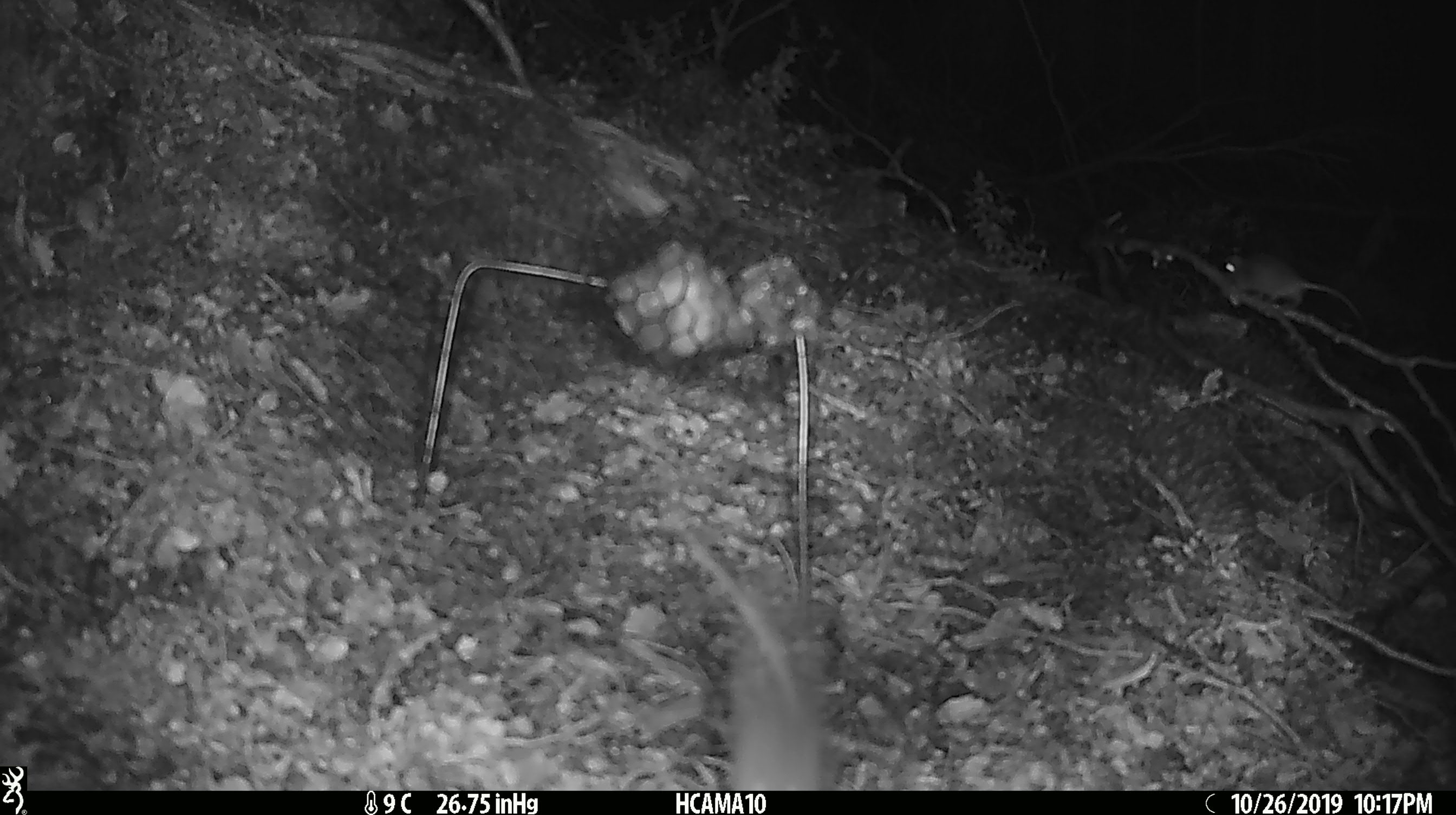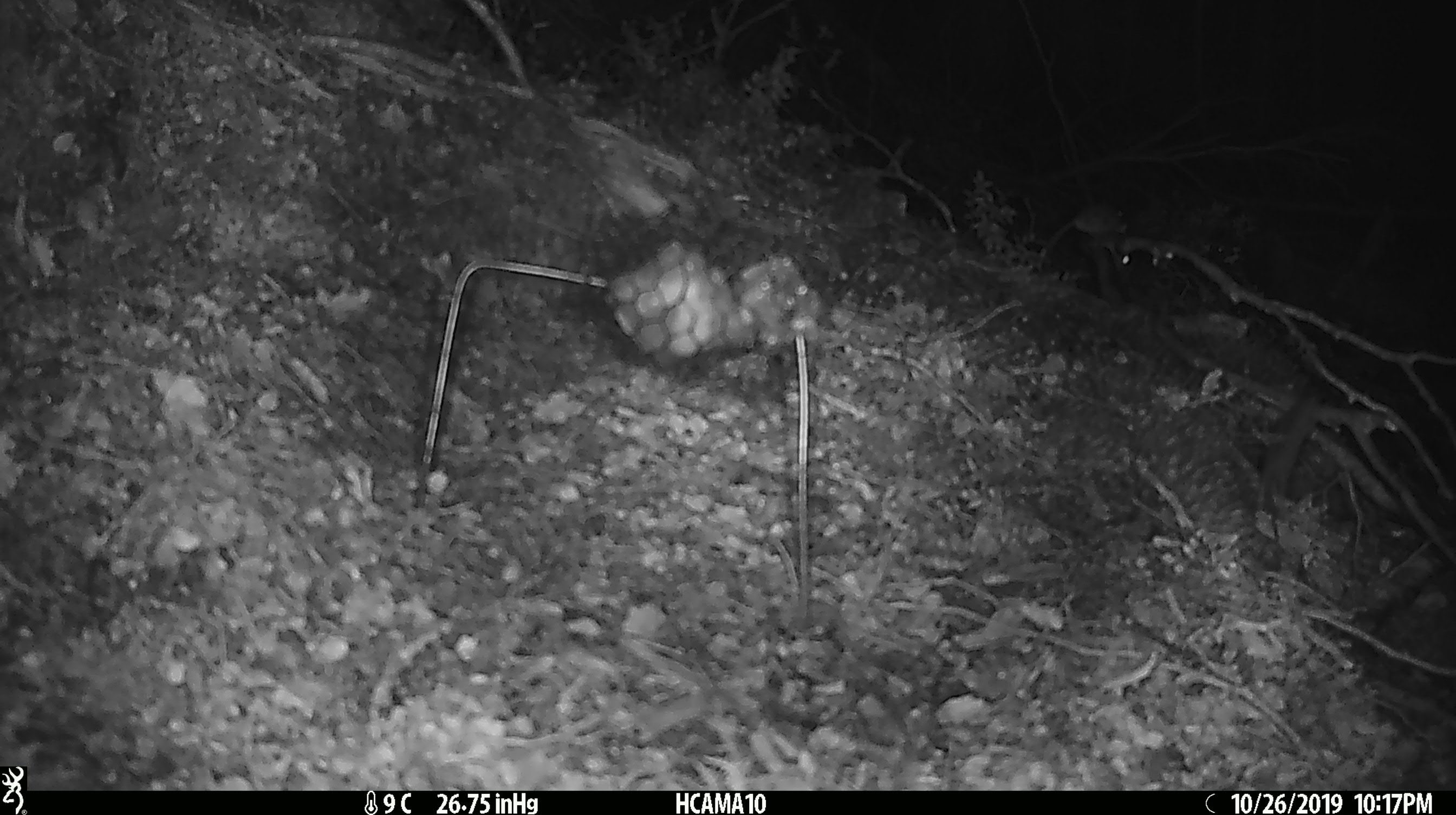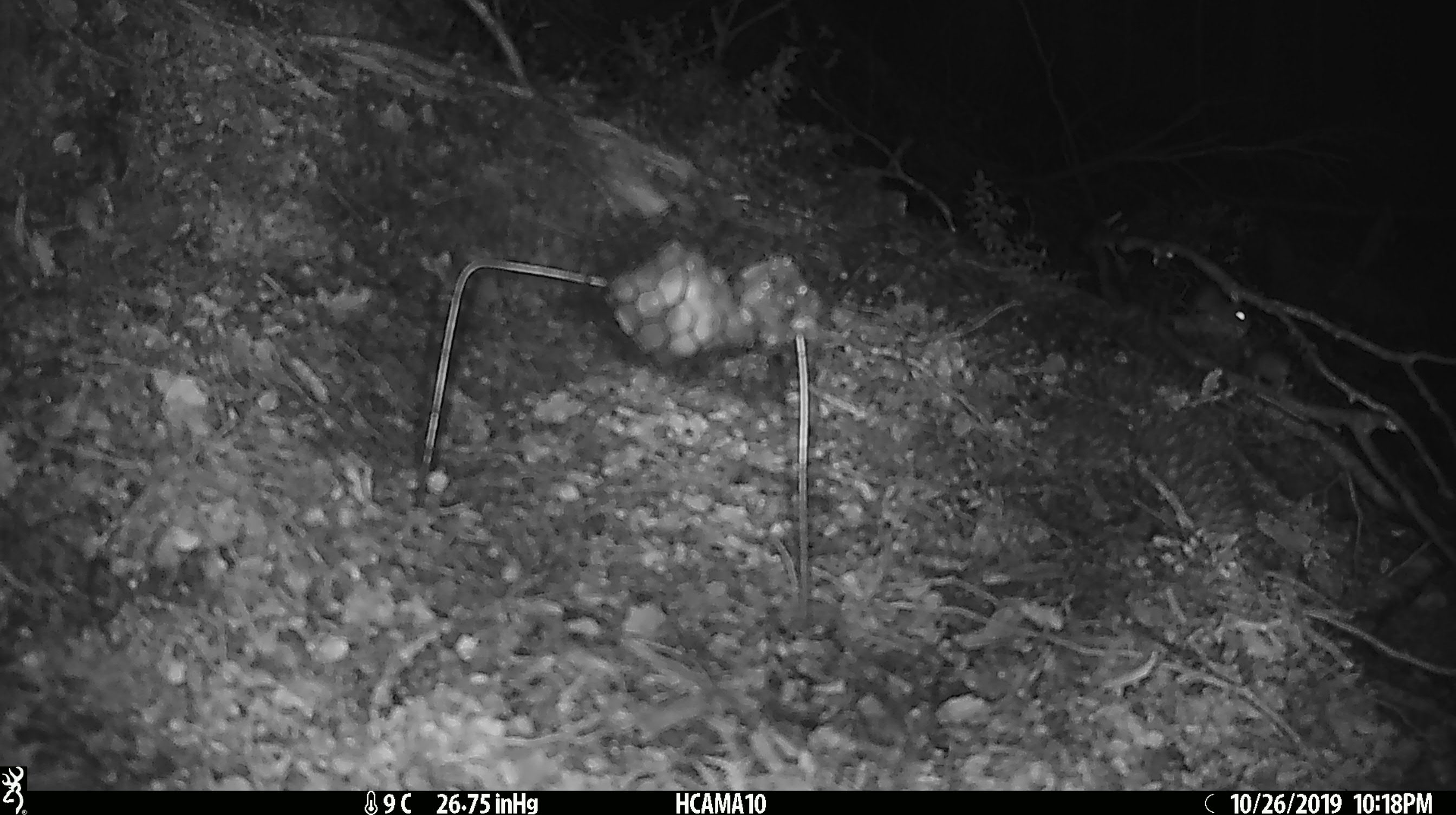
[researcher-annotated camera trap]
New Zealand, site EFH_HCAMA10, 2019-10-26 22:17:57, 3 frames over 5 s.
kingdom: Animalia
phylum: Chordata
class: Mammalia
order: Rodentia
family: Muridae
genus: Mus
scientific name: Mus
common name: mouse